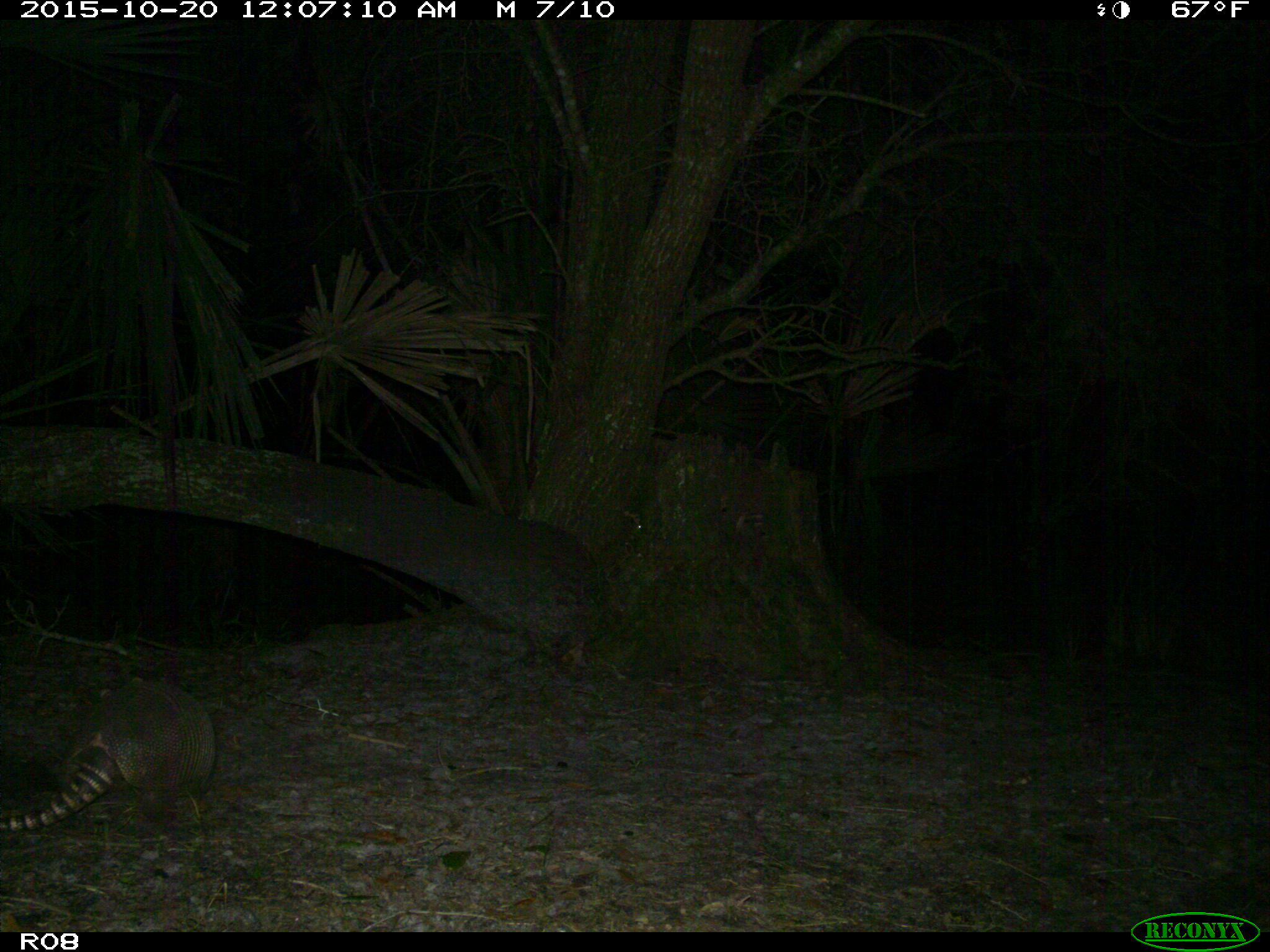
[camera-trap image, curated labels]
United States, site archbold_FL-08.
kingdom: Animalia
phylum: Chordata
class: Mammalia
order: Cingulata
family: Dasypodidae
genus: Dasypus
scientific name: Dasypus novemcinctus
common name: nine-banded armadillo